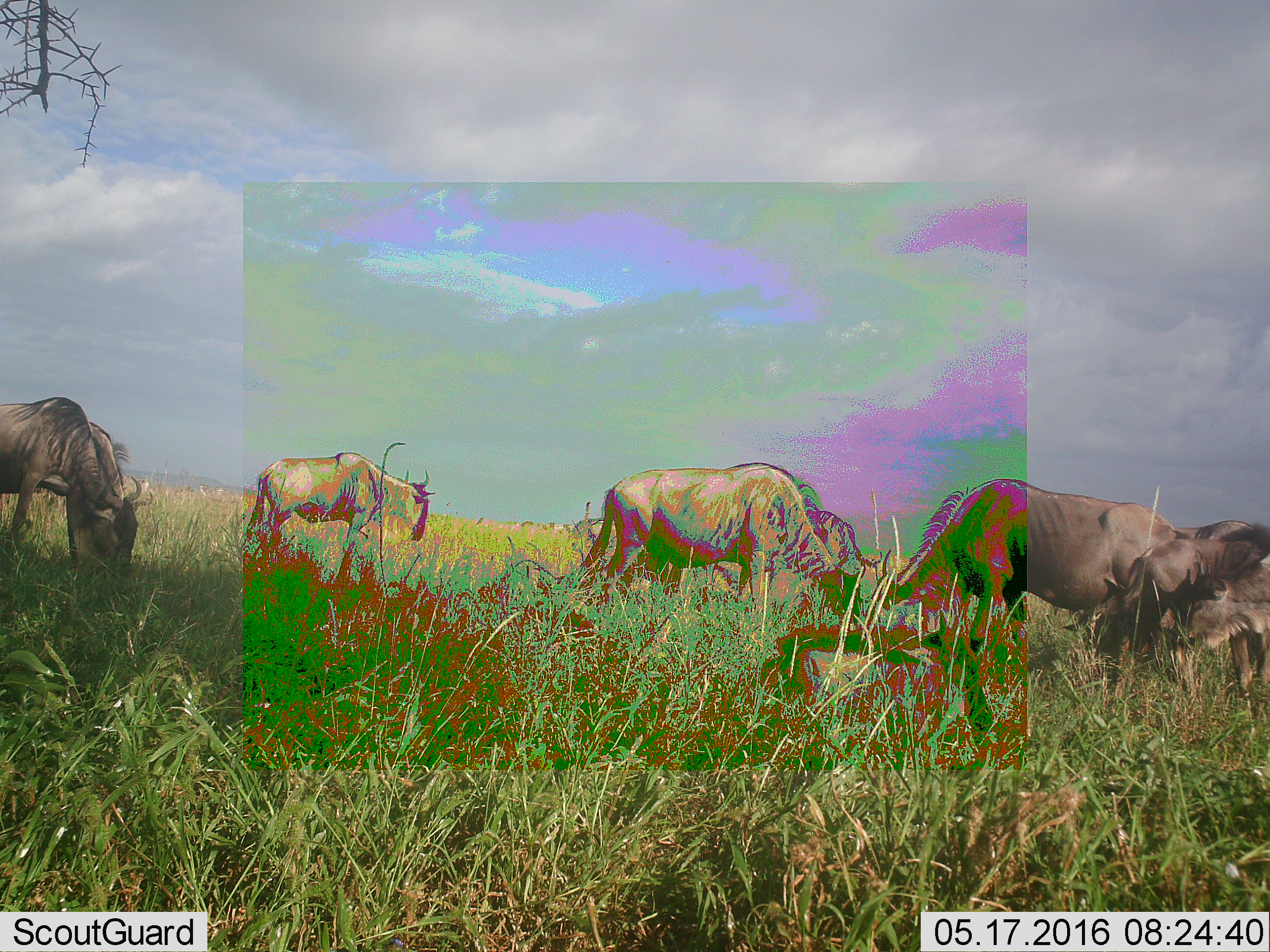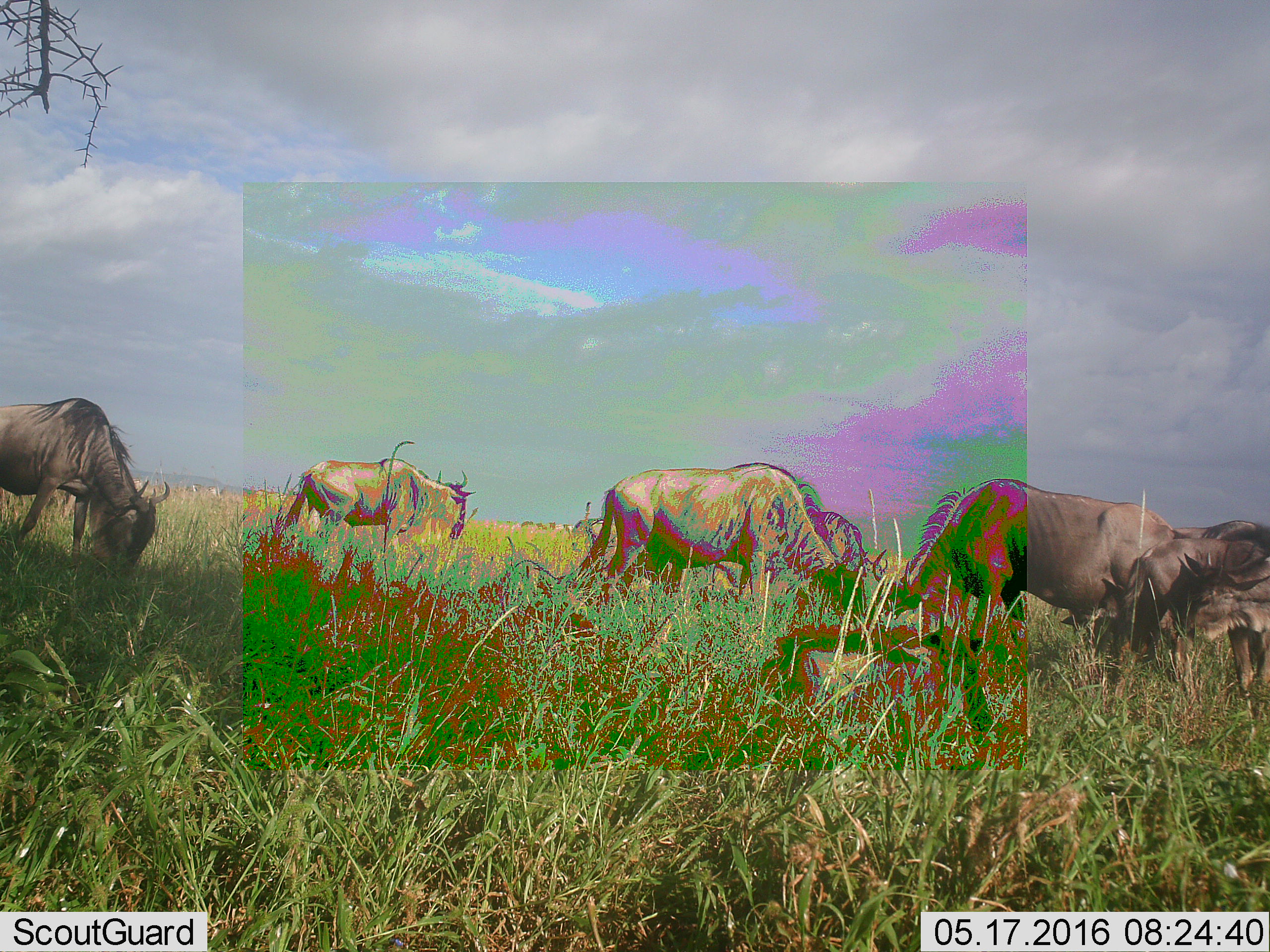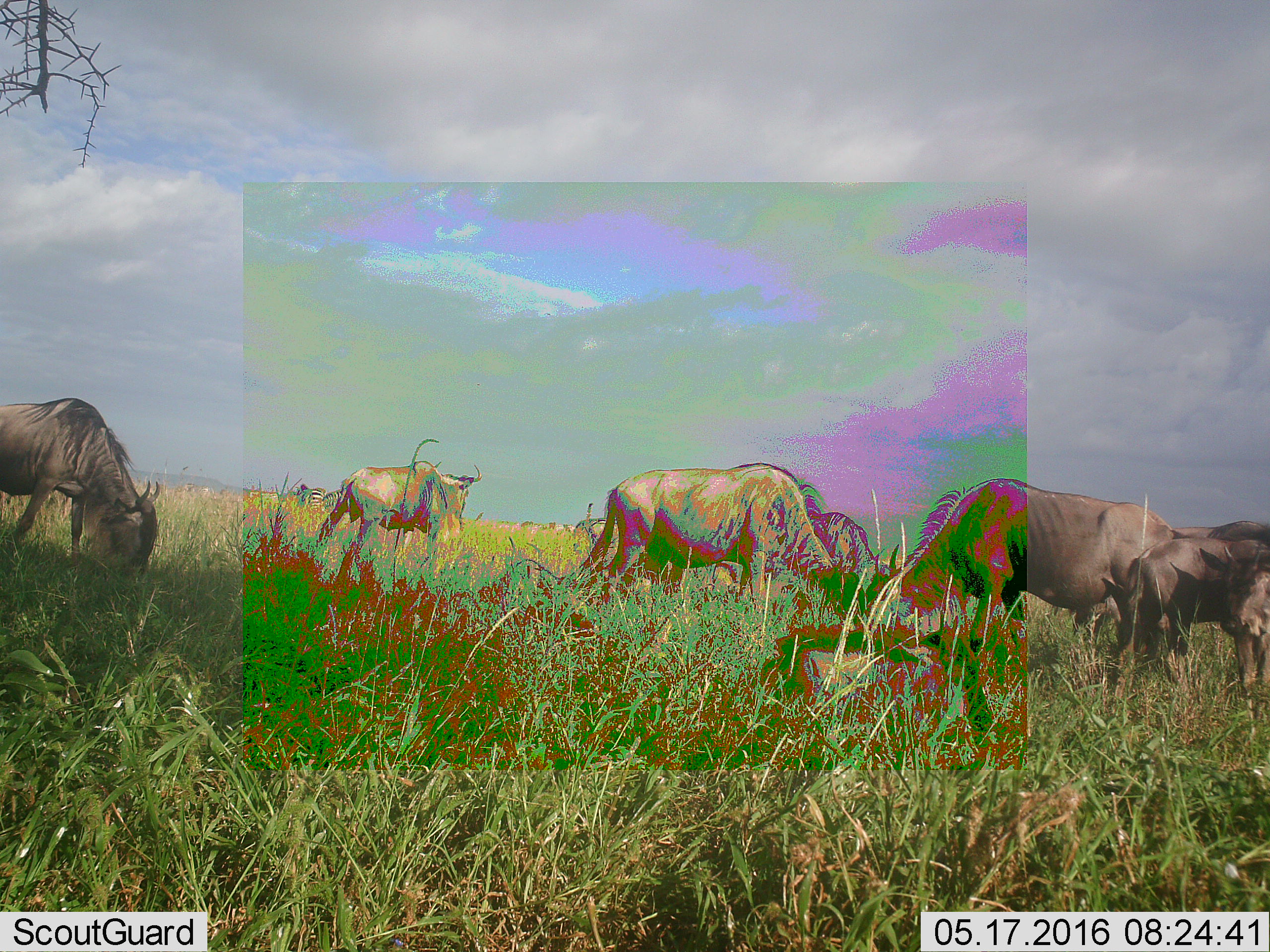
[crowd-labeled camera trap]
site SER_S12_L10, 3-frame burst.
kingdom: Animalia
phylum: Chordata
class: Mammalia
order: Artiodactyla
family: Bovidae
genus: Connochaetes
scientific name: Connochaetes taurinus taurinus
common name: blue wildebeest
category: wildebeestblue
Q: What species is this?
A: Wildebeestblue (blue wildebeest) (Connochaetes taurinus taurinus).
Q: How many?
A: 8.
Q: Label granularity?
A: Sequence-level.